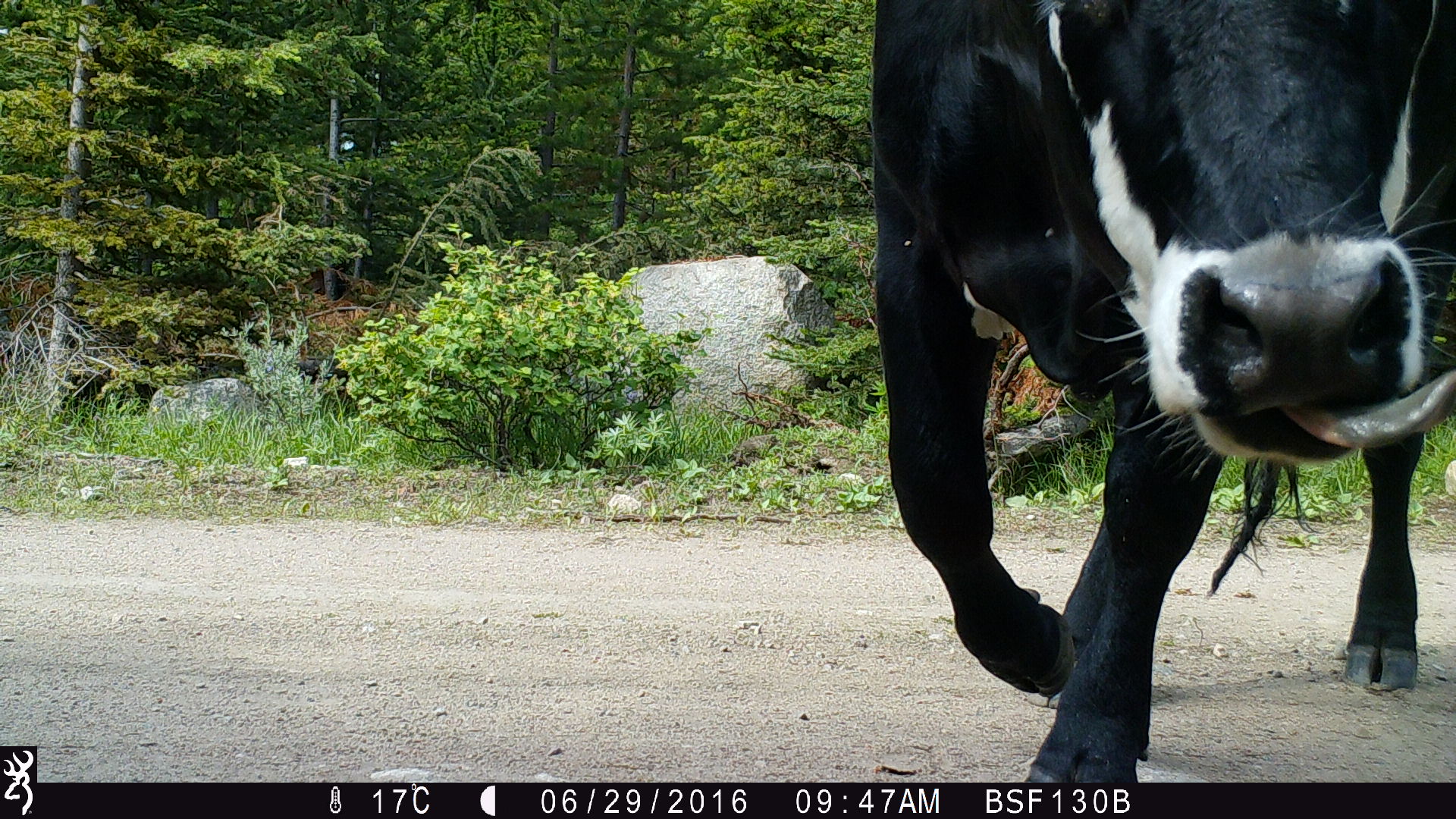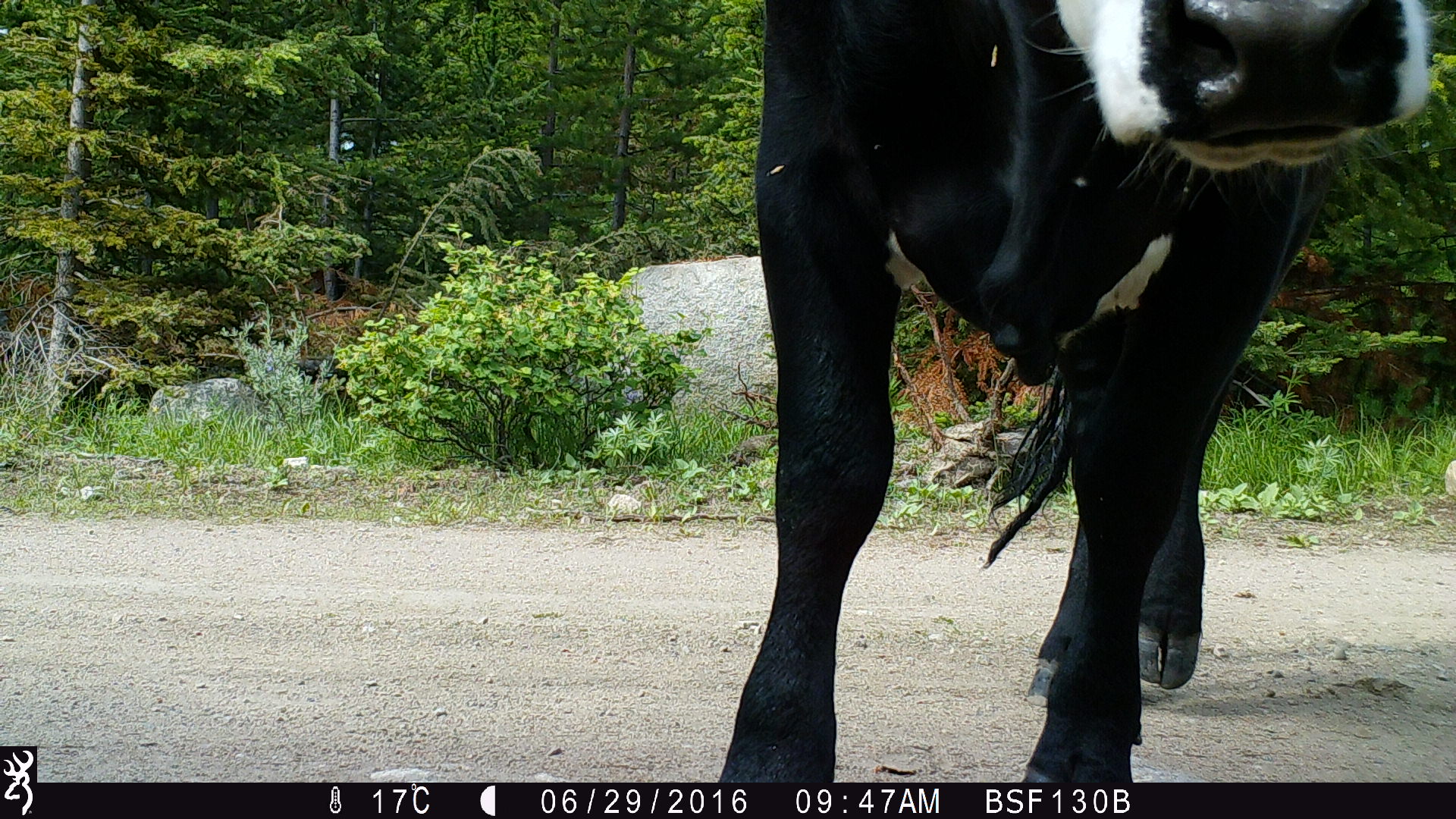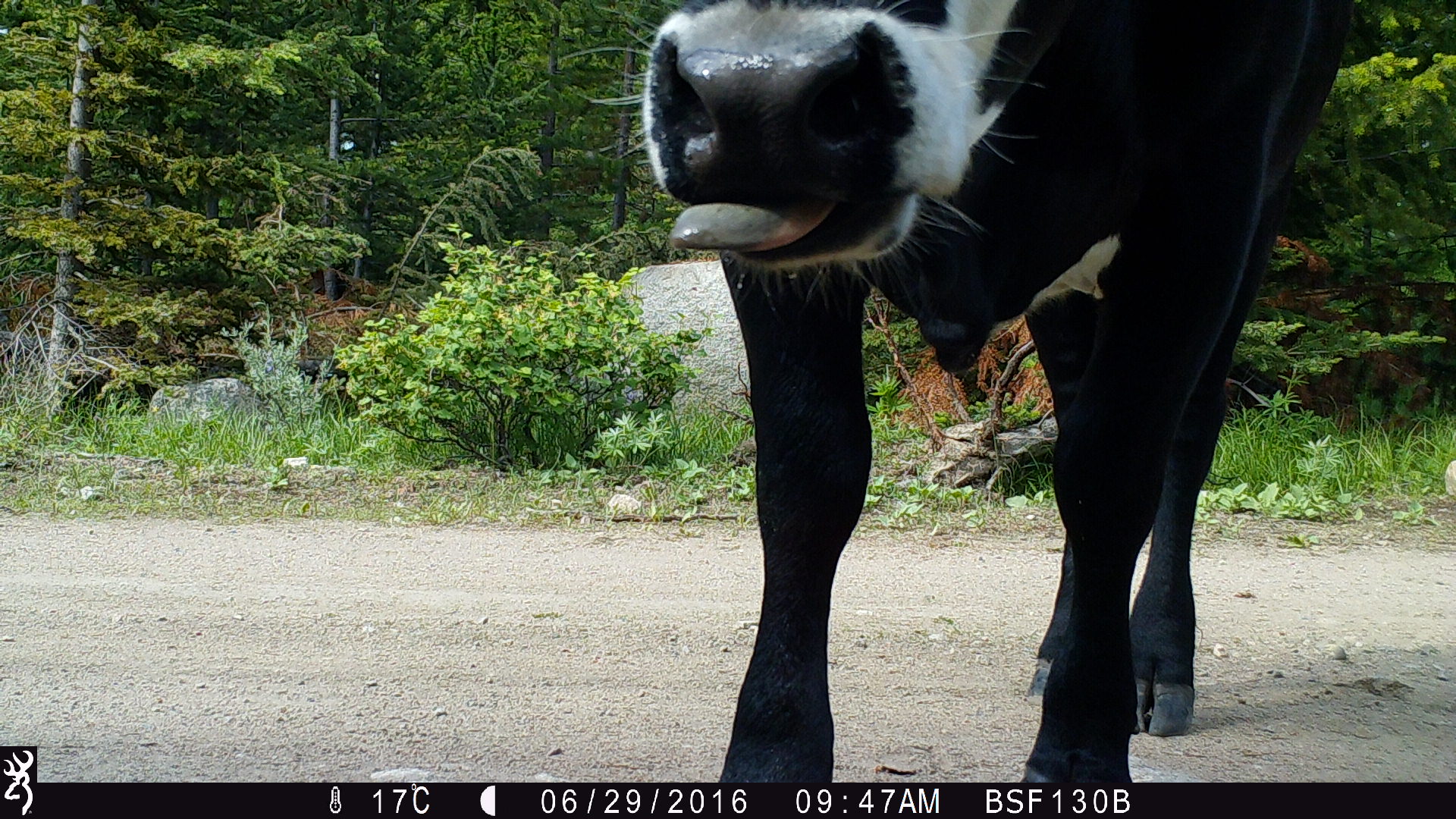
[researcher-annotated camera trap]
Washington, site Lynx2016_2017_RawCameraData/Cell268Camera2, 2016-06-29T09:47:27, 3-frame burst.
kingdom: Animalia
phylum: Chordata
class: Mammalia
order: Artiodactyla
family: Bovidae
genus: Bos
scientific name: Bos taurus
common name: domestic cattle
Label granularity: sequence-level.